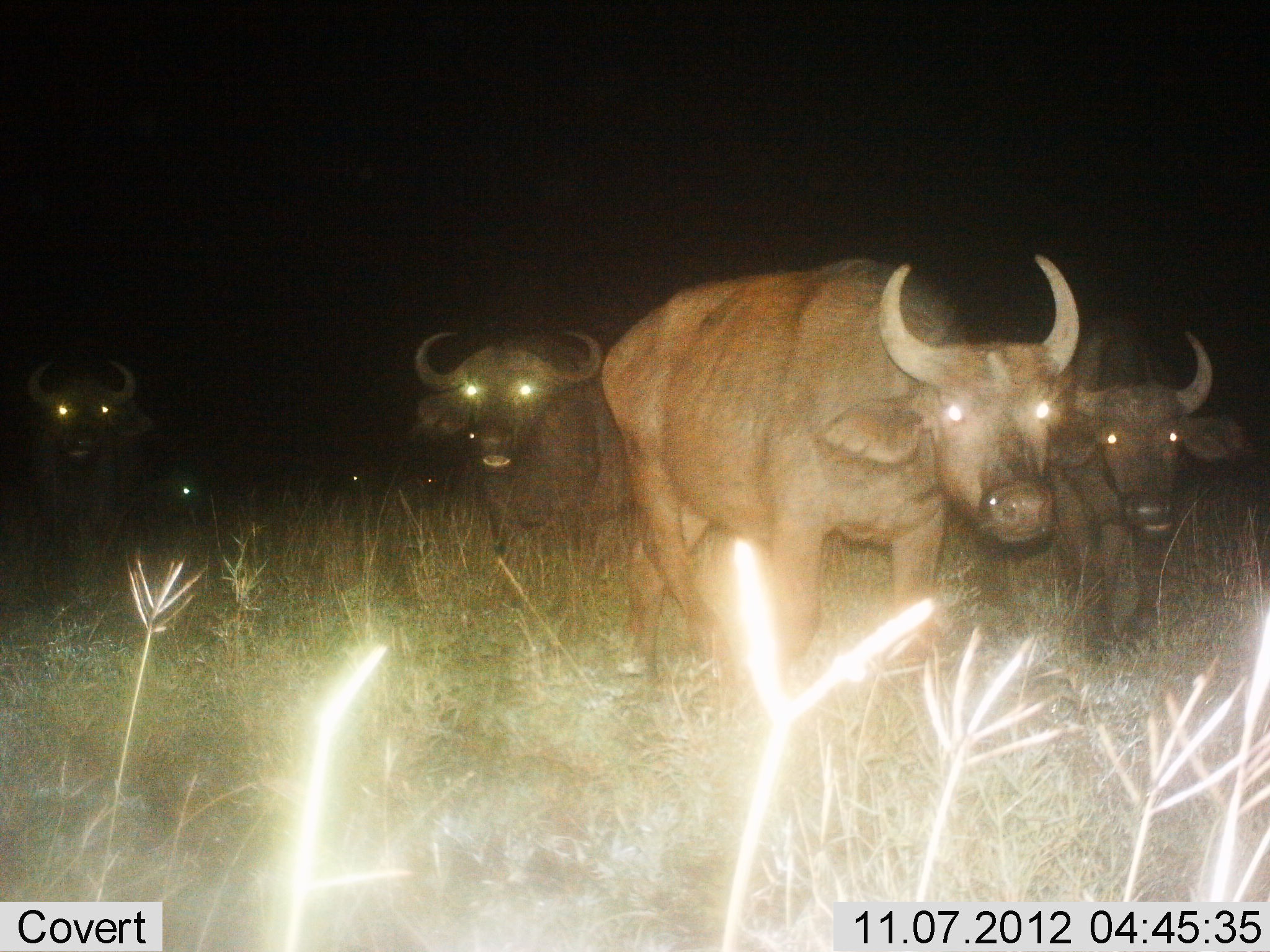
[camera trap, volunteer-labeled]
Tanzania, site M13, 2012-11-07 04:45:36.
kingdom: Animalia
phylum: Chordata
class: Mammalia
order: Artiodactyla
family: Bovidae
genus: Syncerus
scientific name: Syncerus caffer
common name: cape buffalo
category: buffalo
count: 7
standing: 70%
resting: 0%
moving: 40%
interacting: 0%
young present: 0%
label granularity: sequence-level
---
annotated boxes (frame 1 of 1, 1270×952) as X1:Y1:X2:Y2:
animal: 600:253:1083:721; 1070:311:1248:667; 411:325:633:574; 10:353:157:580; 176:482:195:502; 350:471:360:484